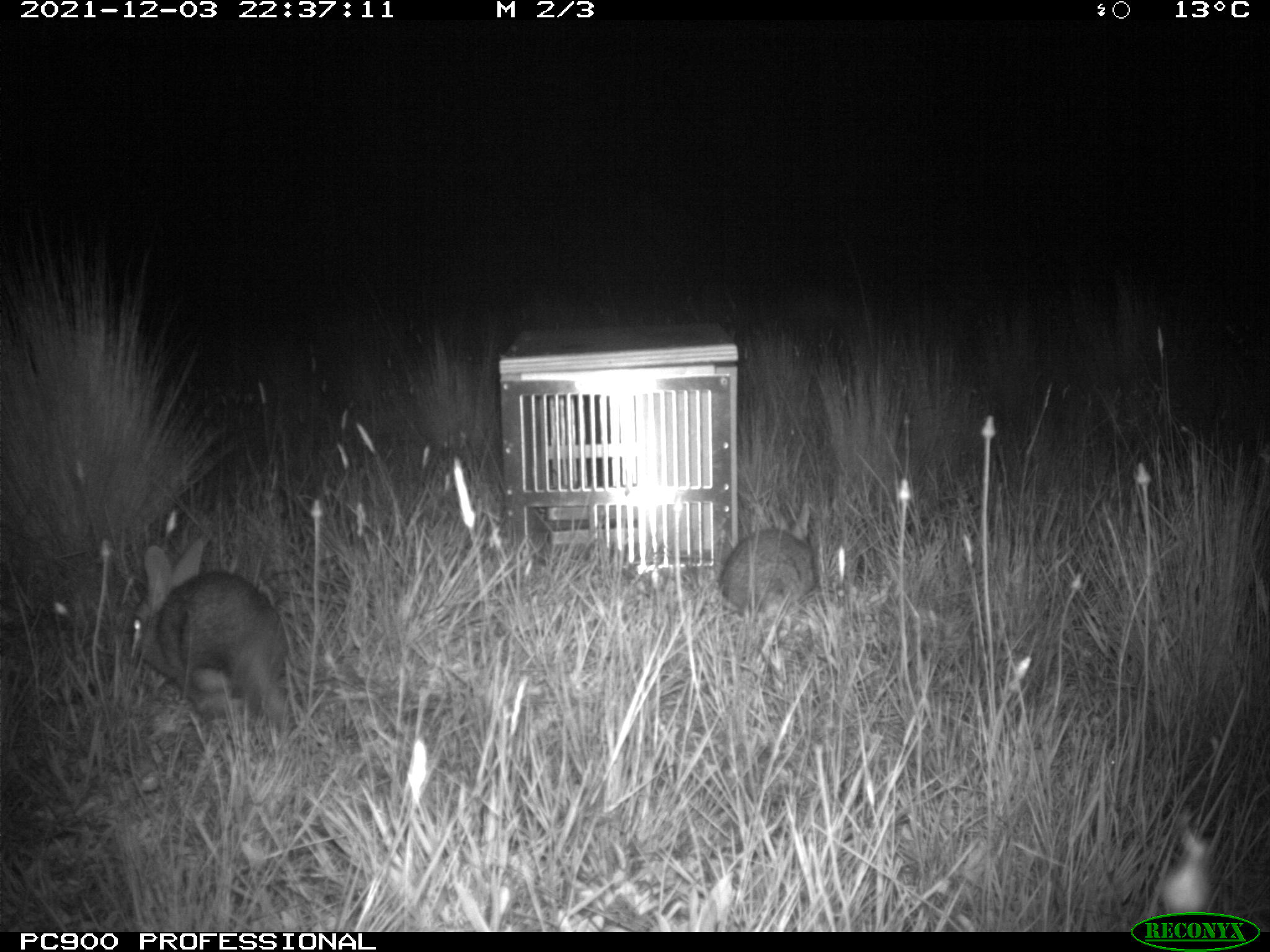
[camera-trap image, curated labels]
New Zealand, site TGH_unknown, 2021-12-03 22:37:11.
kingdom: Animalia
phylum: Chordata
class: Mammalia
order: Lagomorpha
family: Leporidae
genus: Oryctolagus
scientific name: Oryctolagus cuniculus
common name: european rabbit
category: rabbit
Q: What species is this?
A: Rabbit (european rabbit) (Oryctolagus cuniculus).